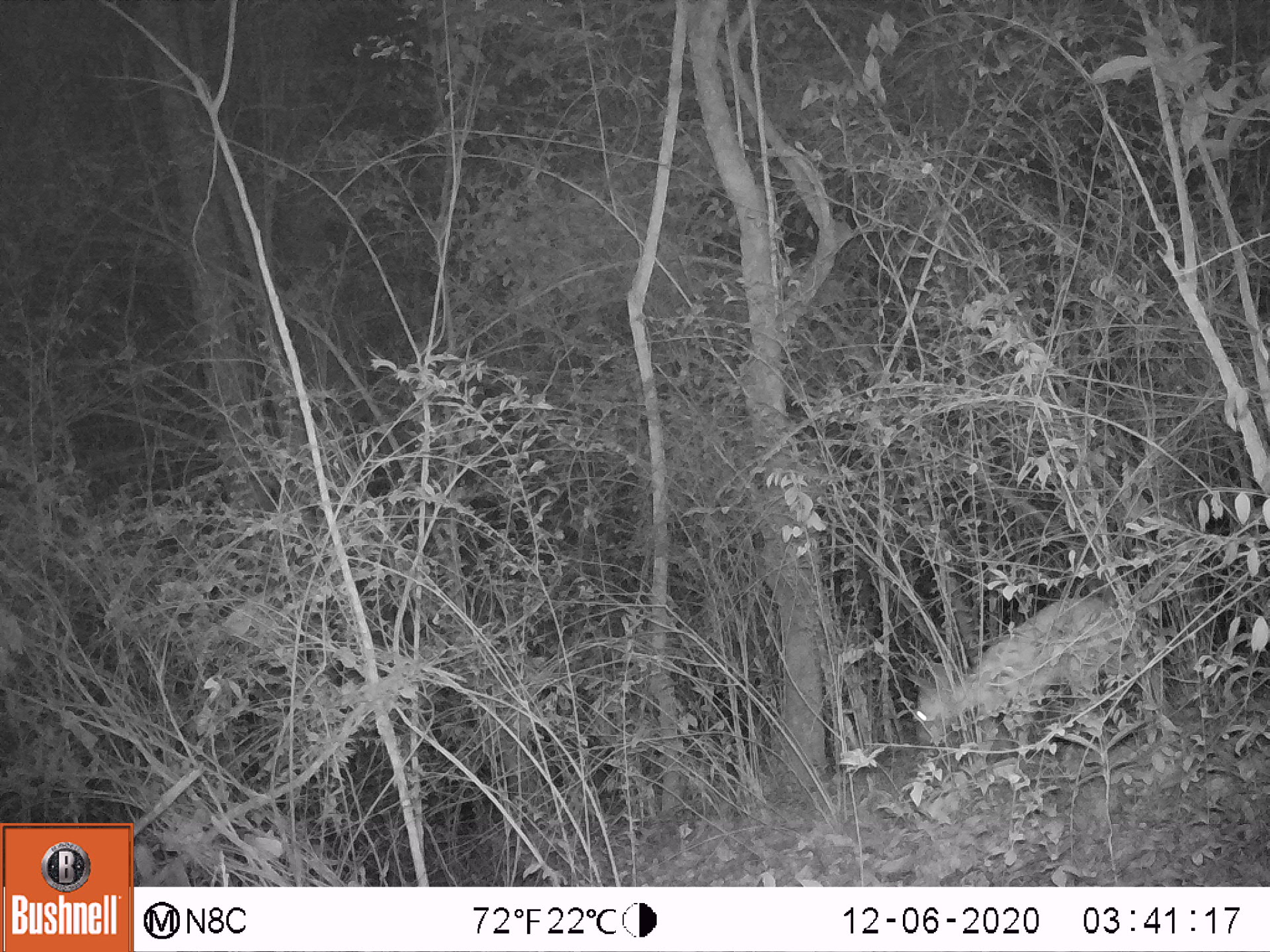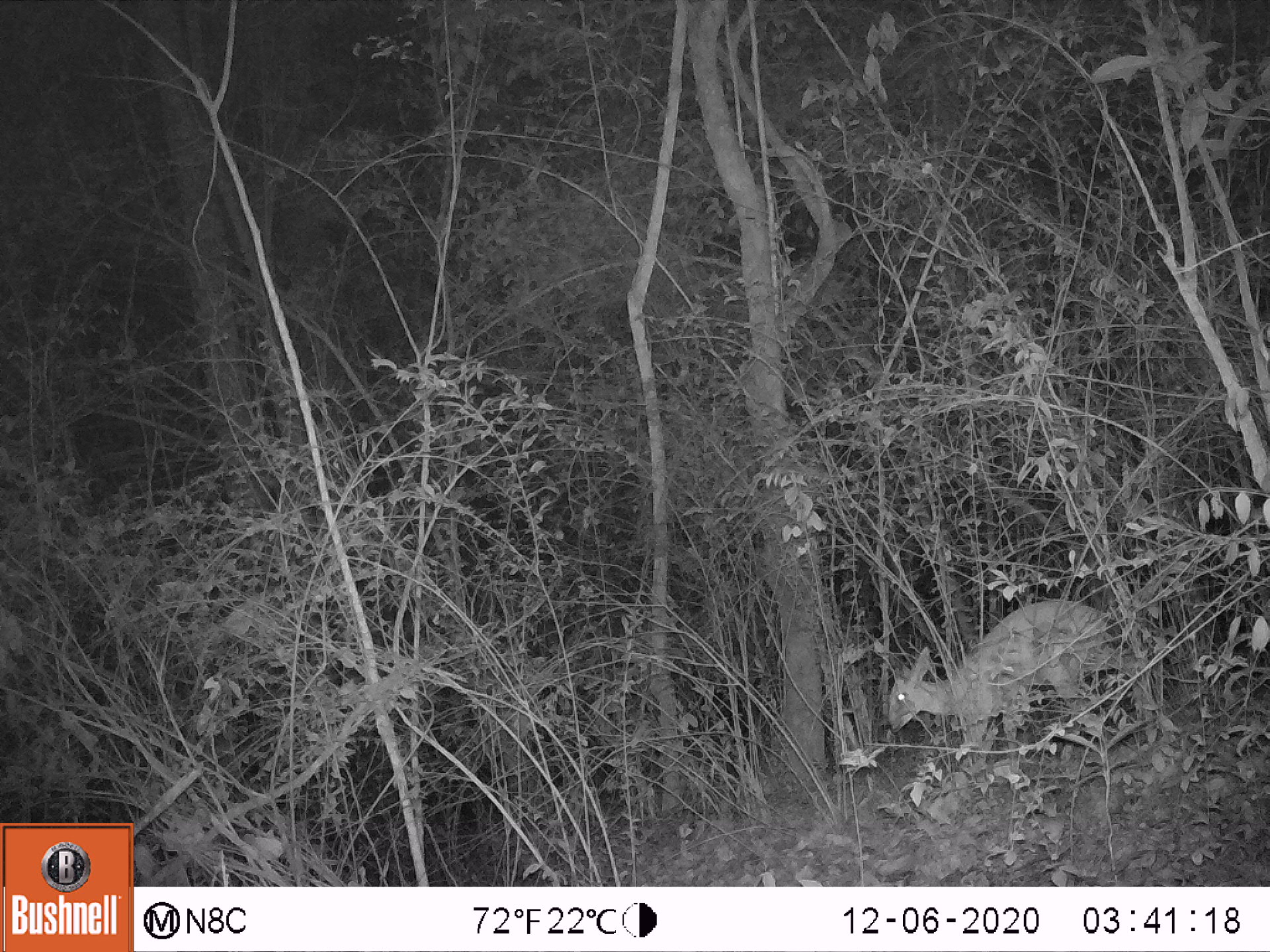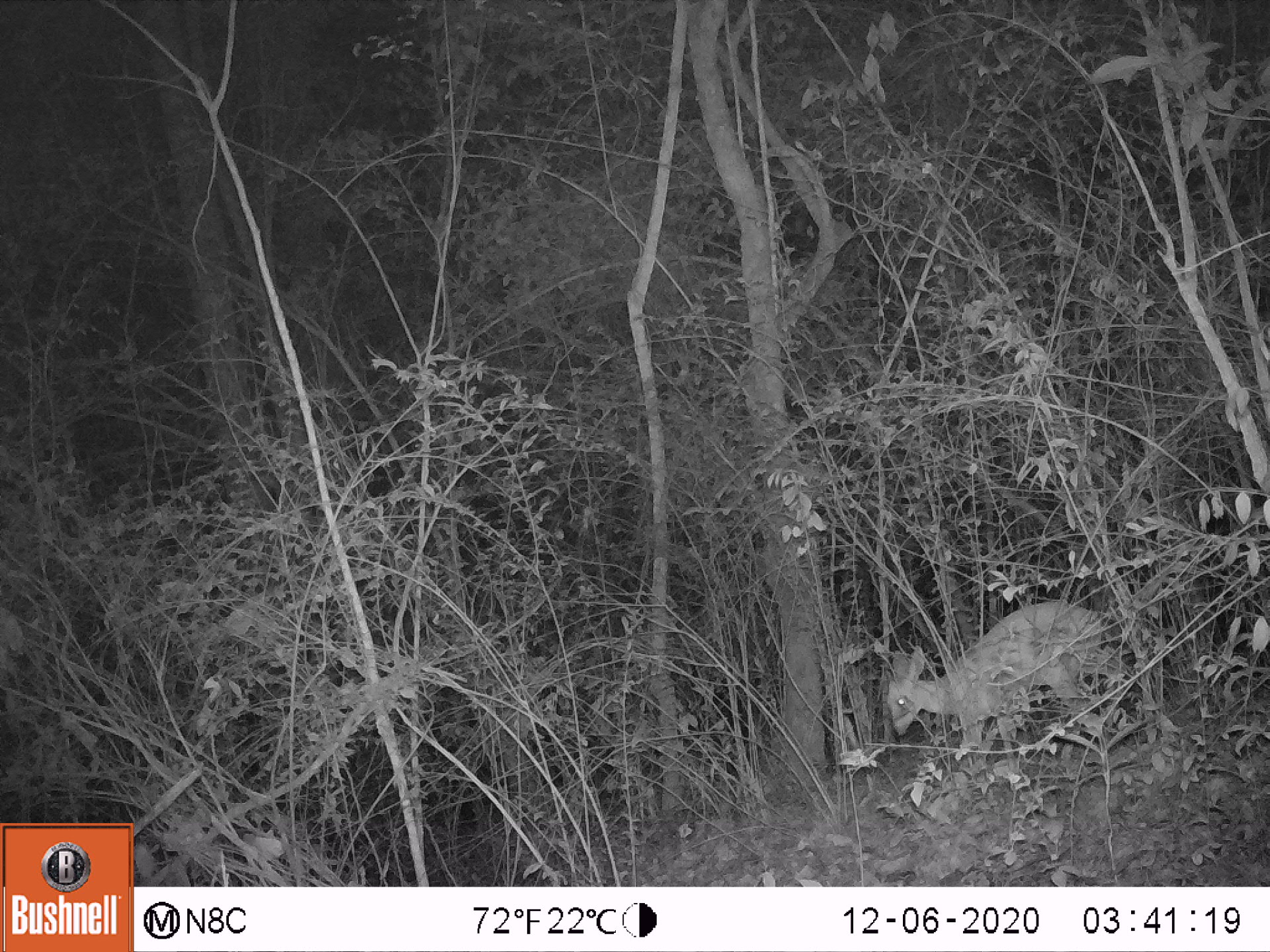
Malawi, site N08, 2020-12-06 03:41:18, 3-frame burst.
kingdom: Animalia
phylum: Chordata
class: Mammalia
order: Artiodactyla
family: Bovidae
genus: Sylvicapra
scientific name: Sylvicapra grimmia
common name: common duiker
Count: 1.